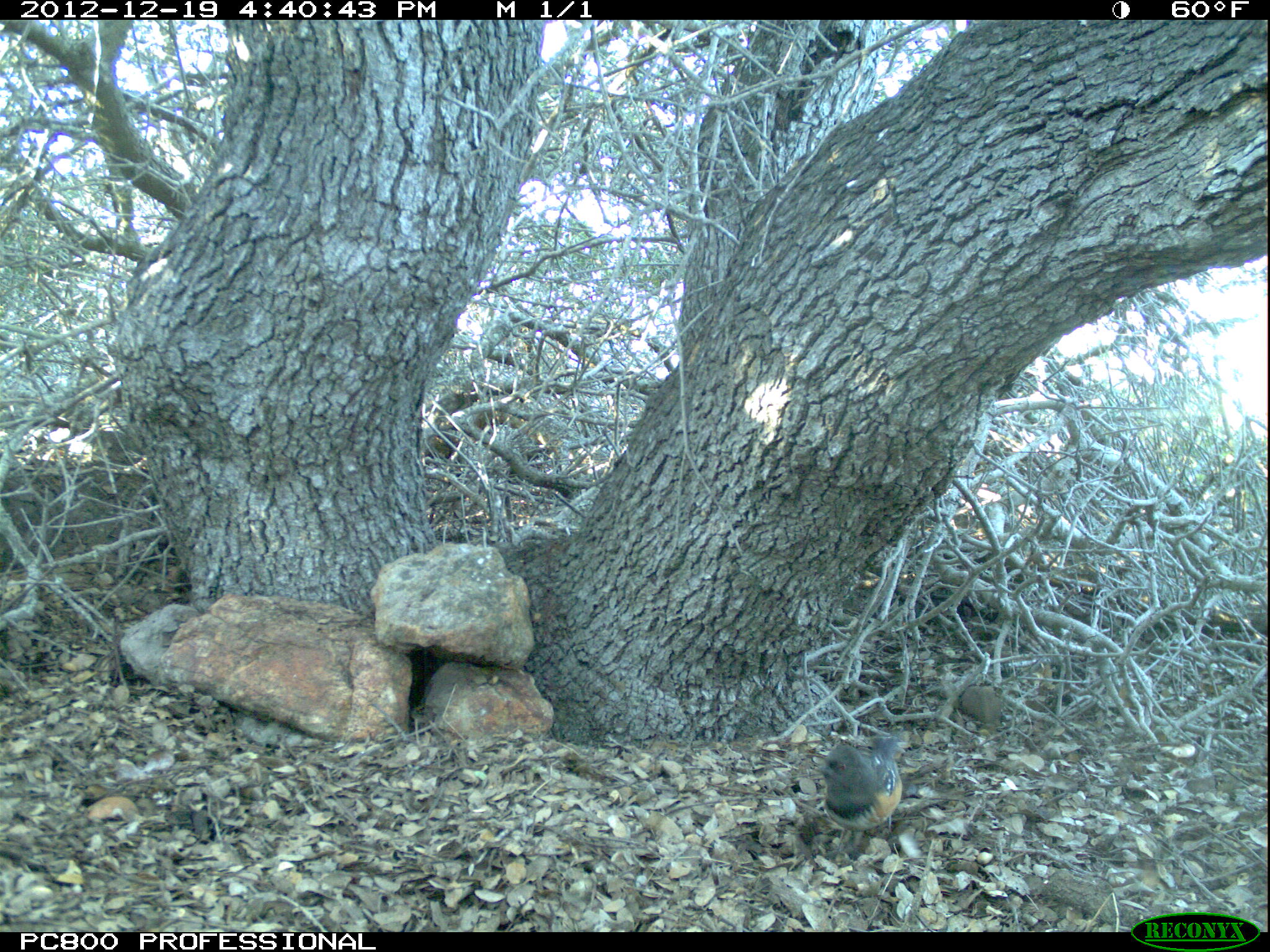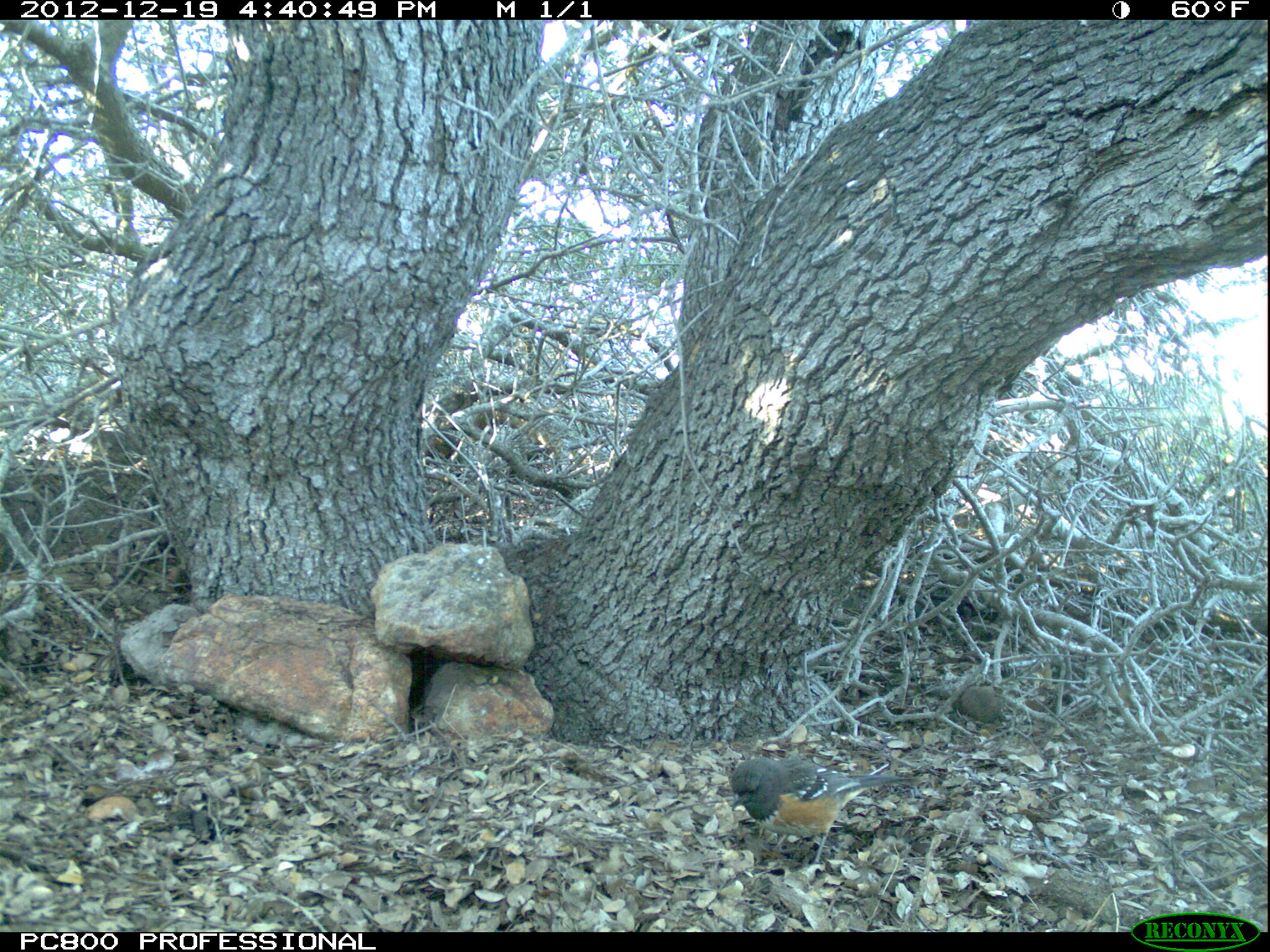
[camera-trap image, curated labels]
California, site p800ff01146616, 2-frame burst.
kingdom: Animalia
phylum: Chordata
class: Aves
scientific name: Aves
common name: bird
Bird (Aves).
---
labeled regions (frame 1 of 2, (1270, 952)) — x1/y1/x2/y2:
bird: 818/733/901/862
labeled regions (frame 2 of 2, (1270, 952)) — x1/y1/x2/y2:
bird: 729/757/920/864